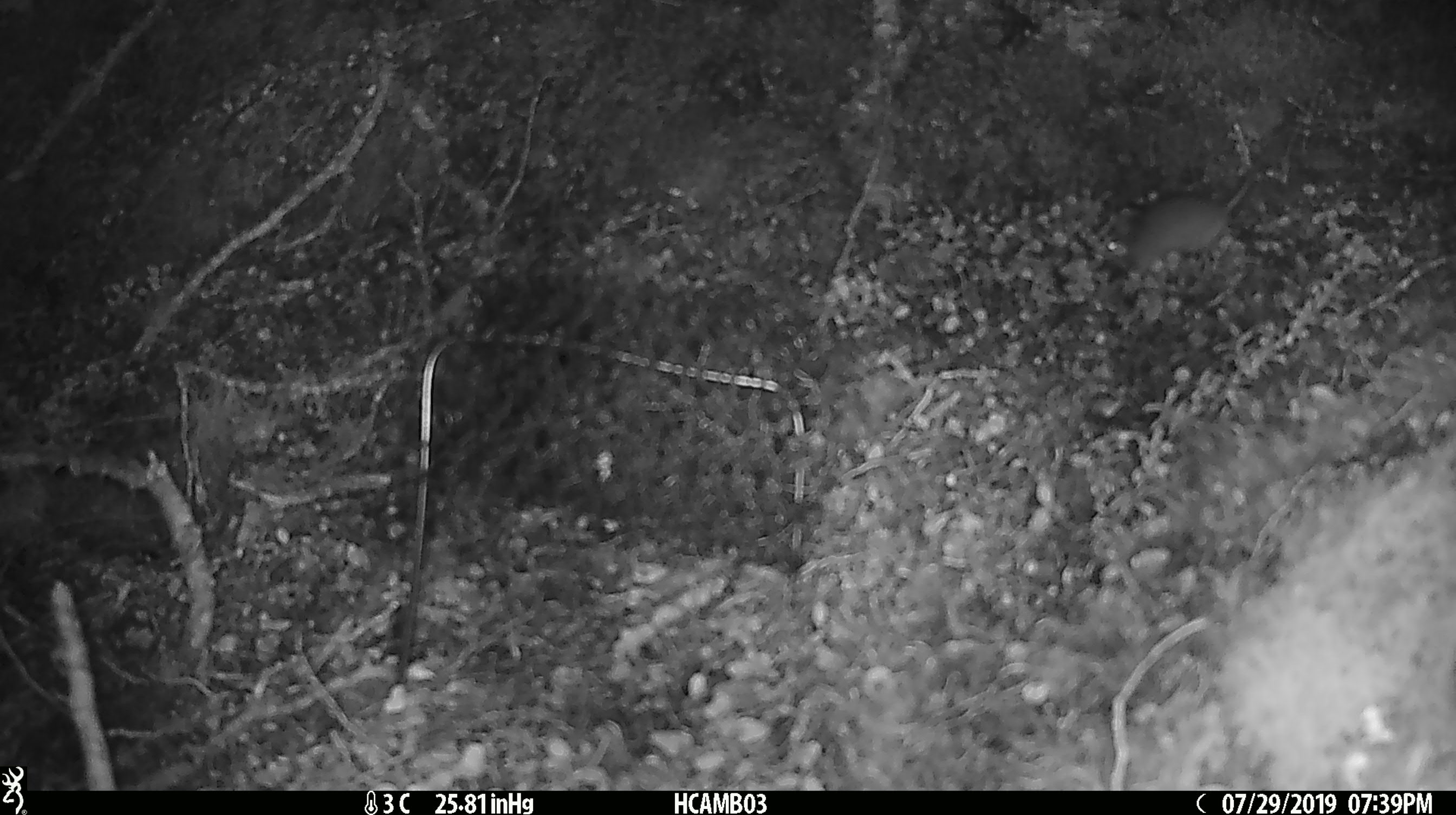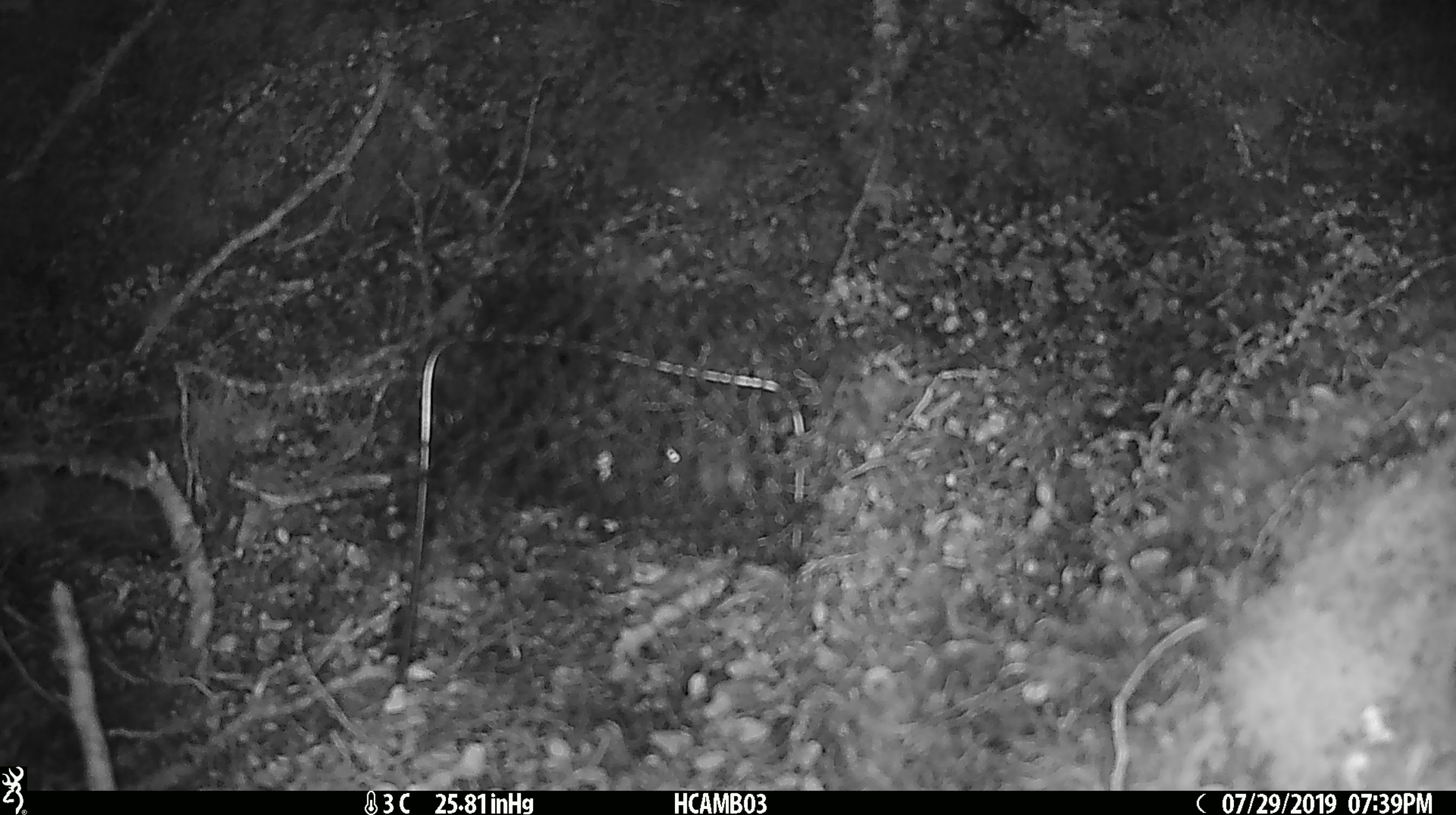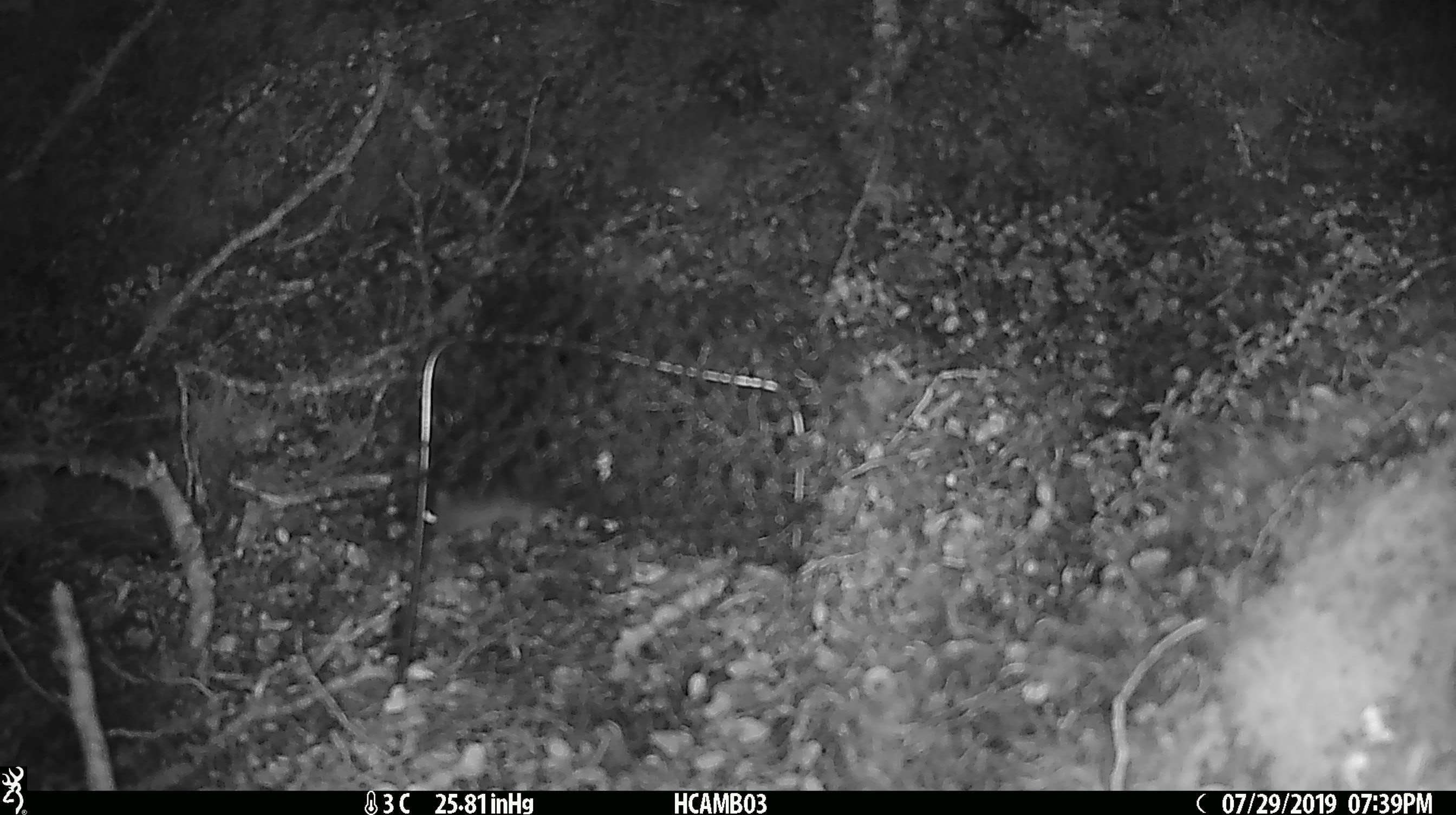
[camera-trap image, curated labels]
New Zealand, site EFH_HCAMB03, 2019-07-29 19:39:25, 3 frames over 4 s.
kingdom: Animalia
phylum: Chordata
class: Mammalia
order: Rodentia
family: Muridae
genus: Mus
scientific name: Mus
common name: mouse